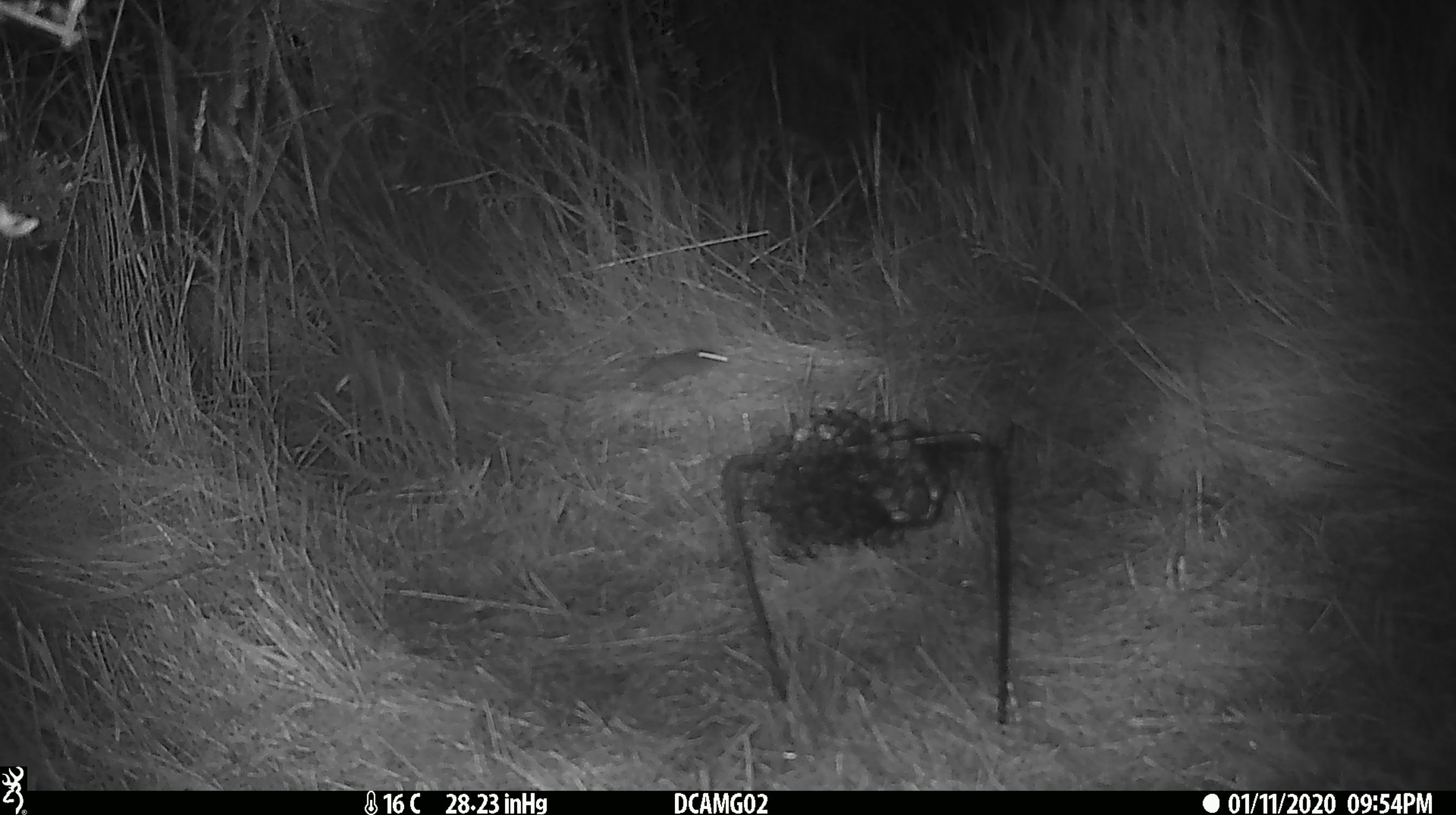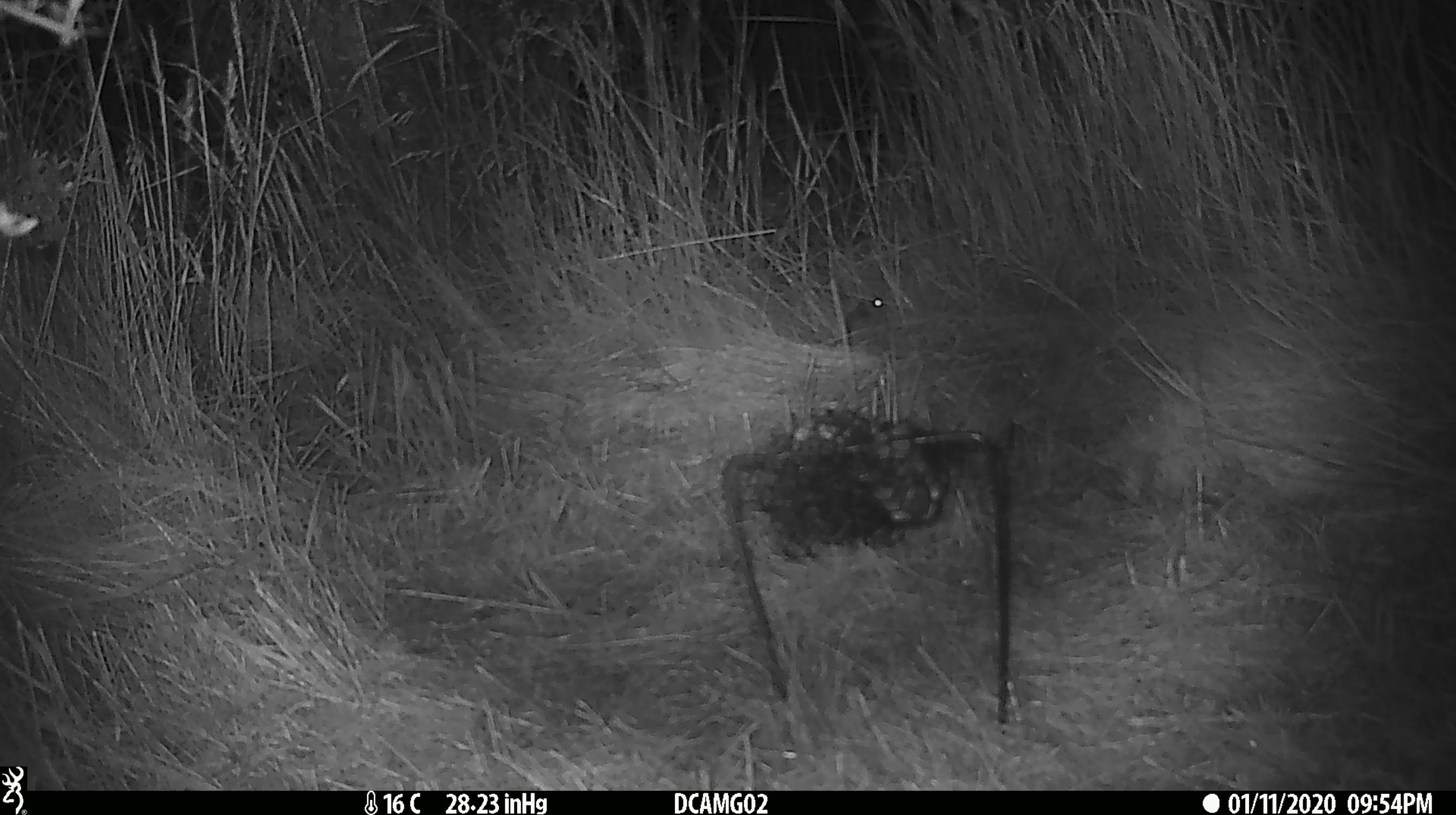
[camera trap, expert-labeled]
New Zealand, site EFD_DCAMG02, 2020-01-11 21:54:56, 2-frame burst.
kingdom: Animalia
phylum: Chordata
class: Mammalia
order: Rodentia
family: Muridae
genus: Mus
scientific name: Mus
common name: mouse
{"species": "mouse (Mus)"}